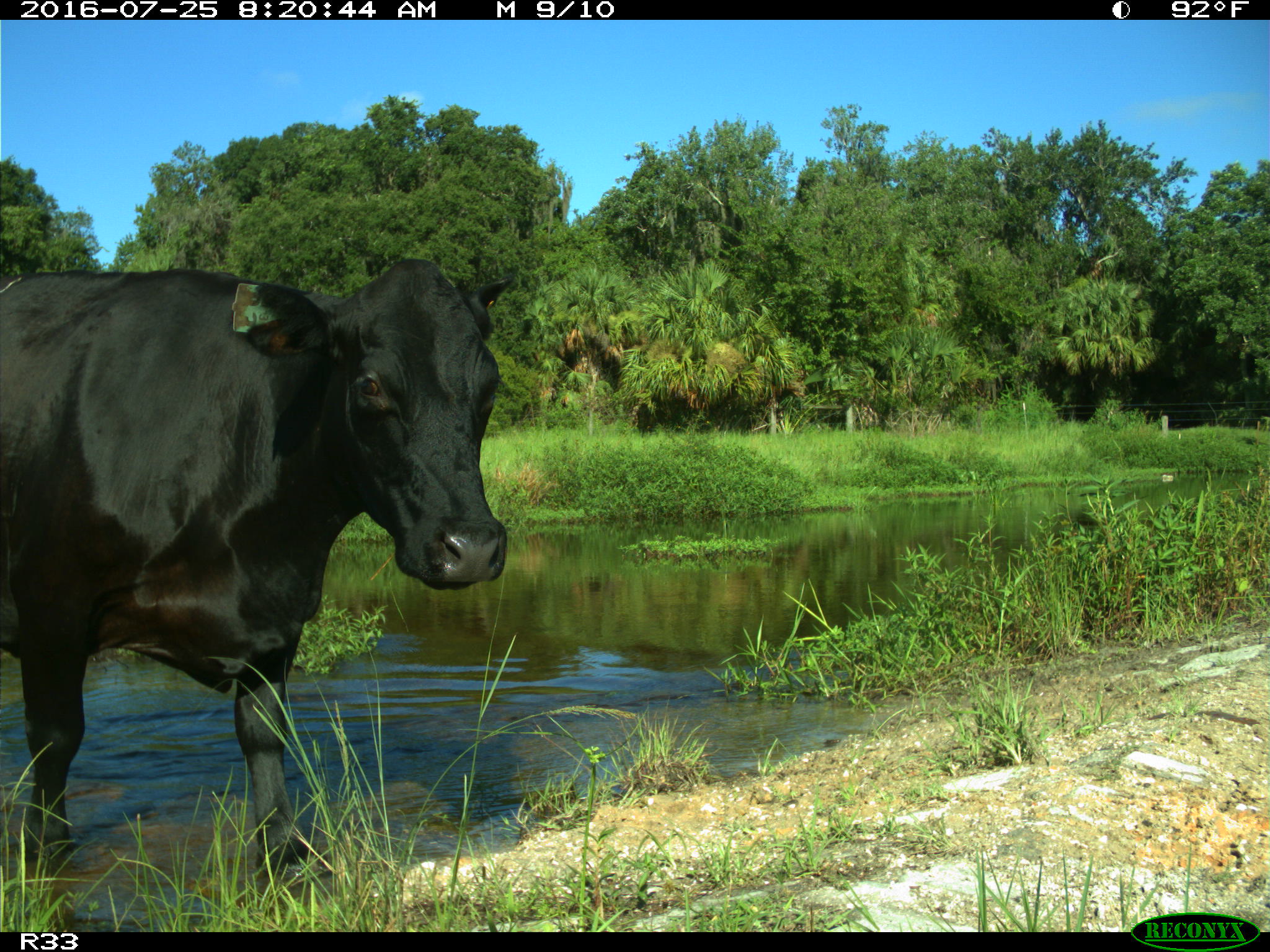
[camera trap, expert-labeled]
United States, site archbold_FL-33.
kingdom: Animalia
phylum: Chordata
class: Mammalia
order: Artiodactyla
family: Bovidae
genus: Bos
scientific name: Bos taurus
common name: domestic cow